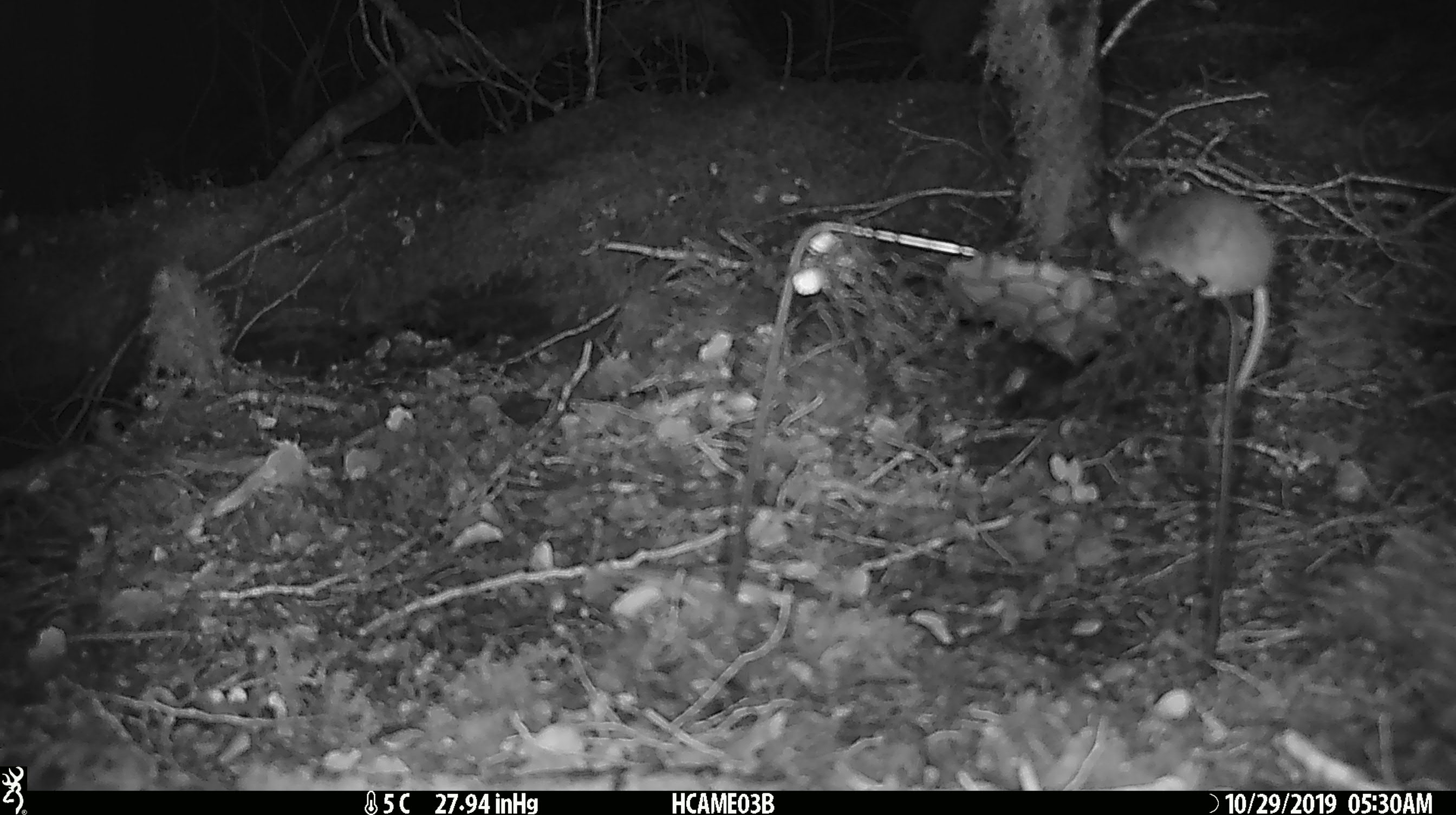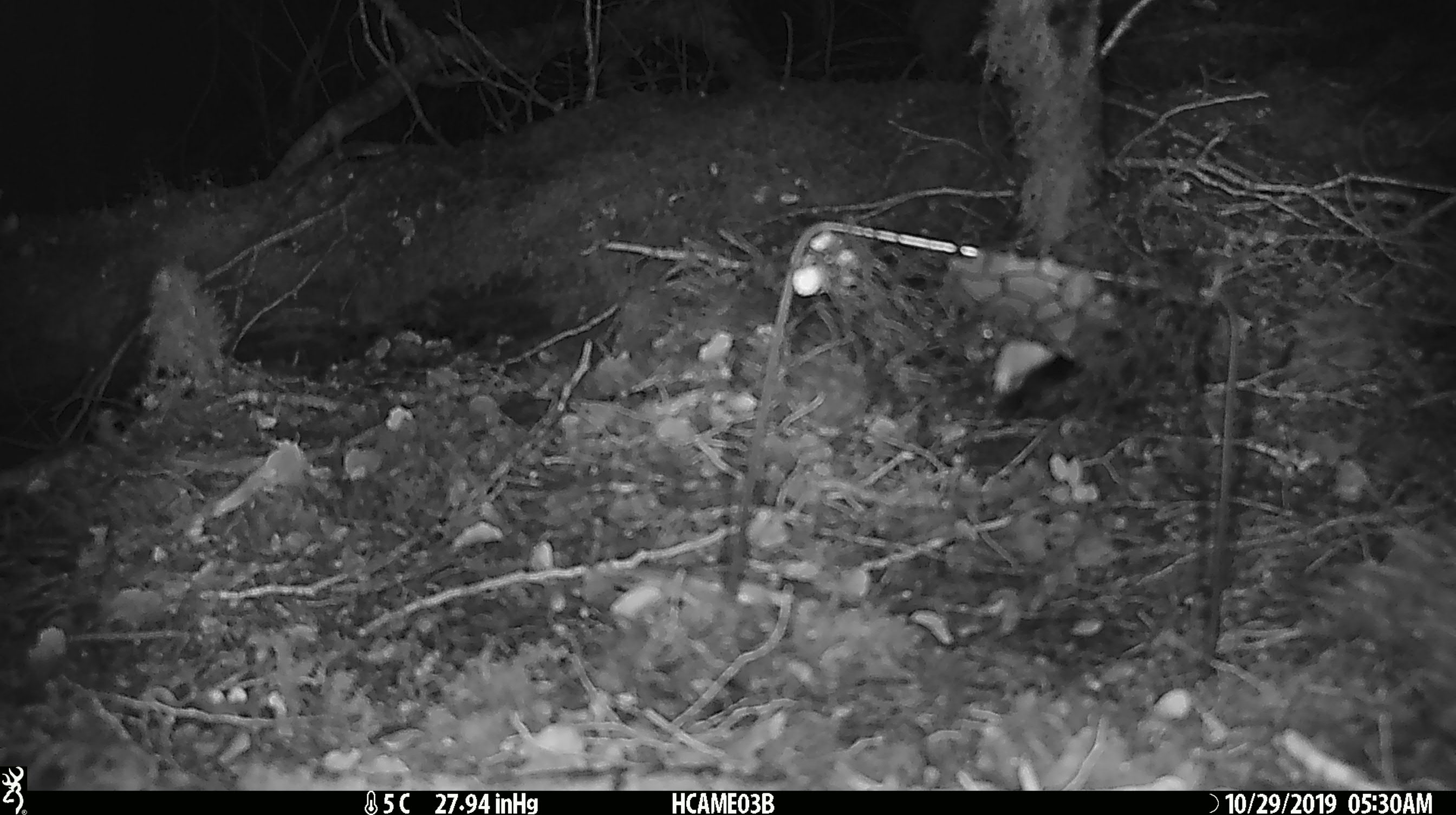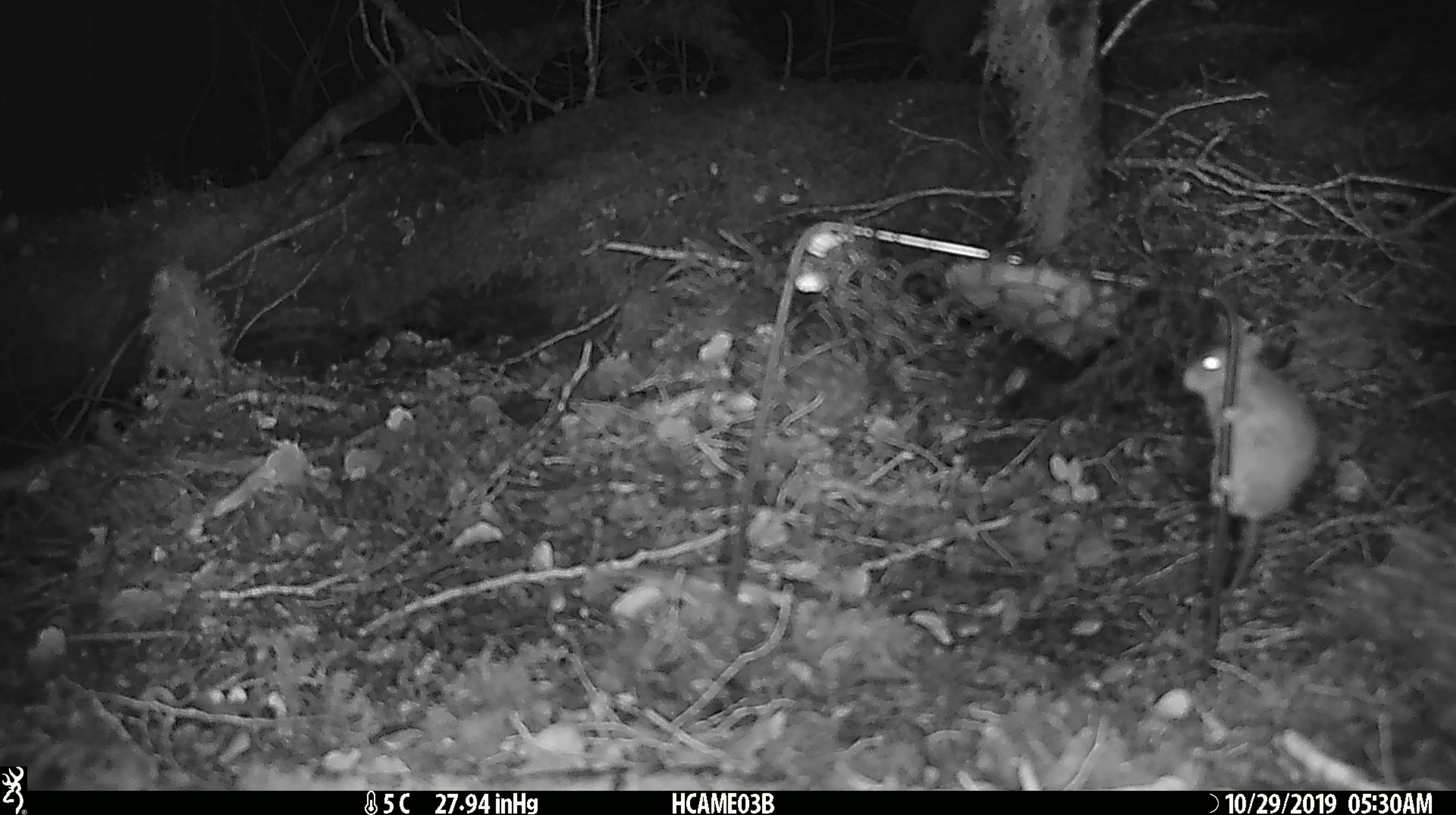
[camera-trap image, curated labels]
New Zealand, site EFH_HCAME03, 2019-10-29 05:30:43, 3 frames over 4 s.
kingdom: Animalia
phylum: Chordata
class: Mammalia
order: Rodentia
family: Muridae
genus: Mus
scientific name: Mus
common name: mouse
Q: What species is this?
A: Mouse (Mus).